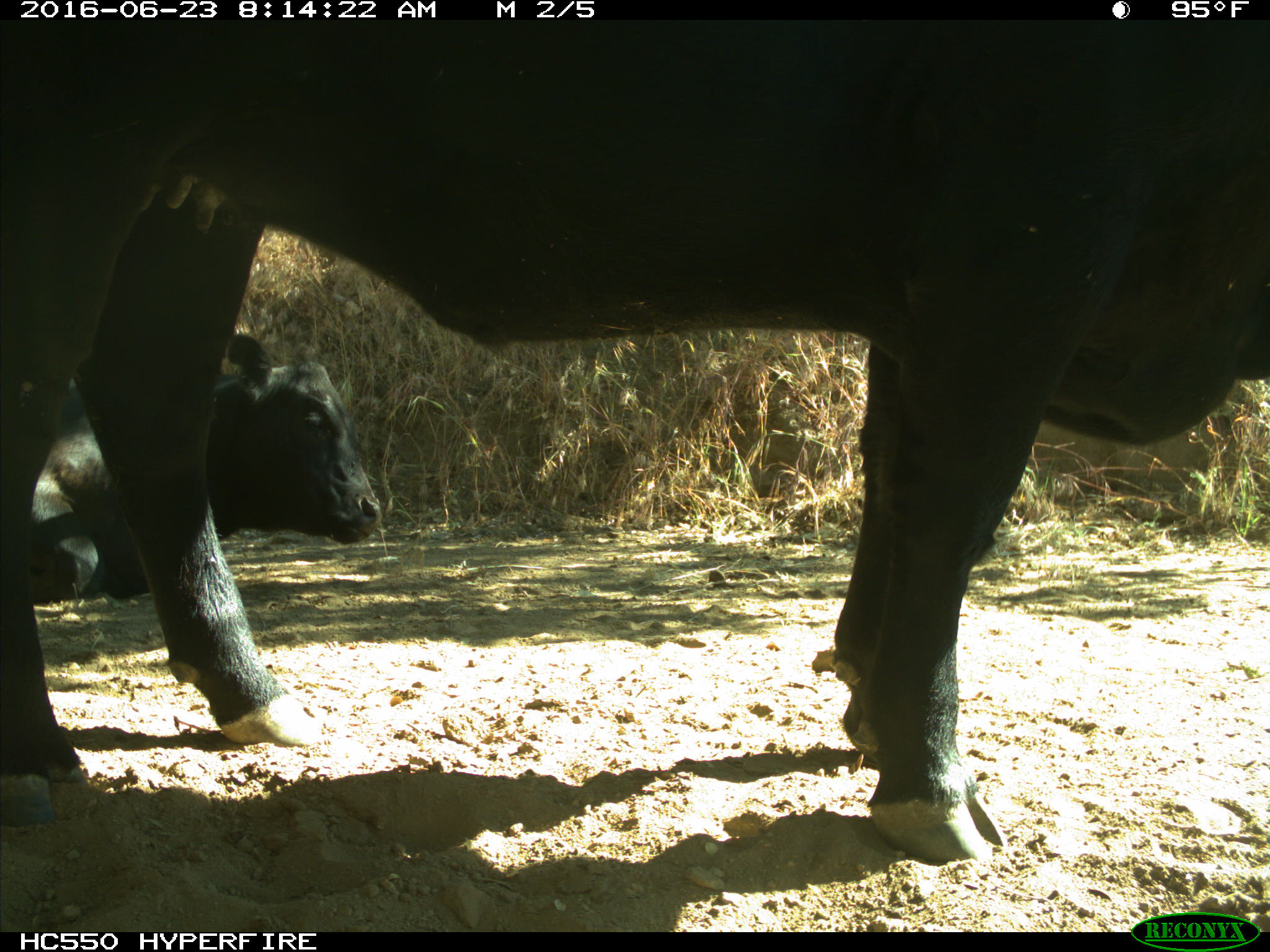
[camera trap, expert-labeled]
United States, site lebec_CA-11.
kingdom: Animalia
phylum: Chordata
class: Mammalia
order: Artiodactyla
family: Bovidae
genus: Bos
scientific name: Bos taurus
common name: domestic cow